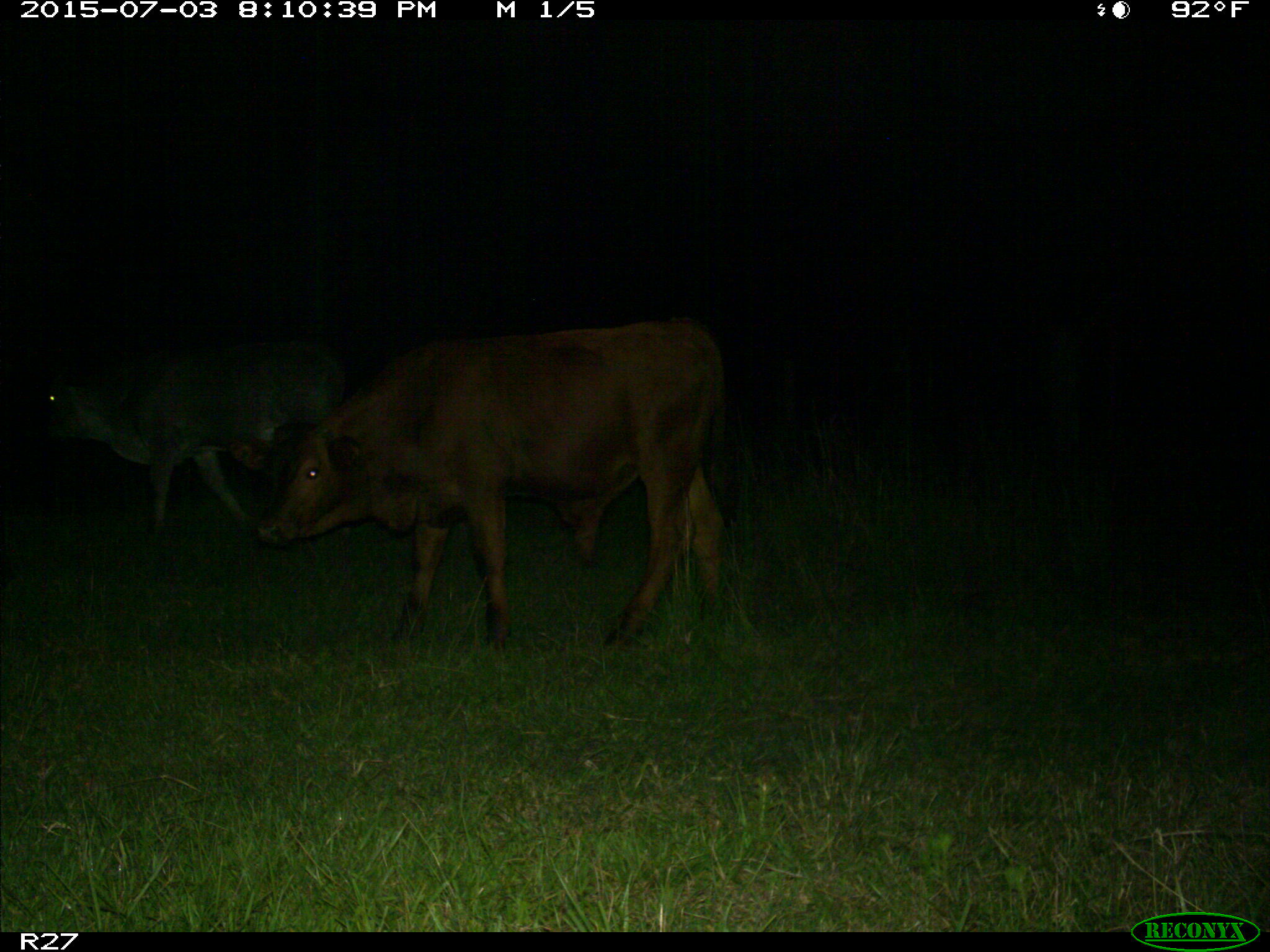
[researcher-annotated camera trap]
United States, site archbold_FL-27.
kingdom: Animalia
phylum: Chordata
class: Mammalia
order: Artiodactyla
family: Bovidae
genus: Bos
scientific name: Bos taurus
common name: domestic cow